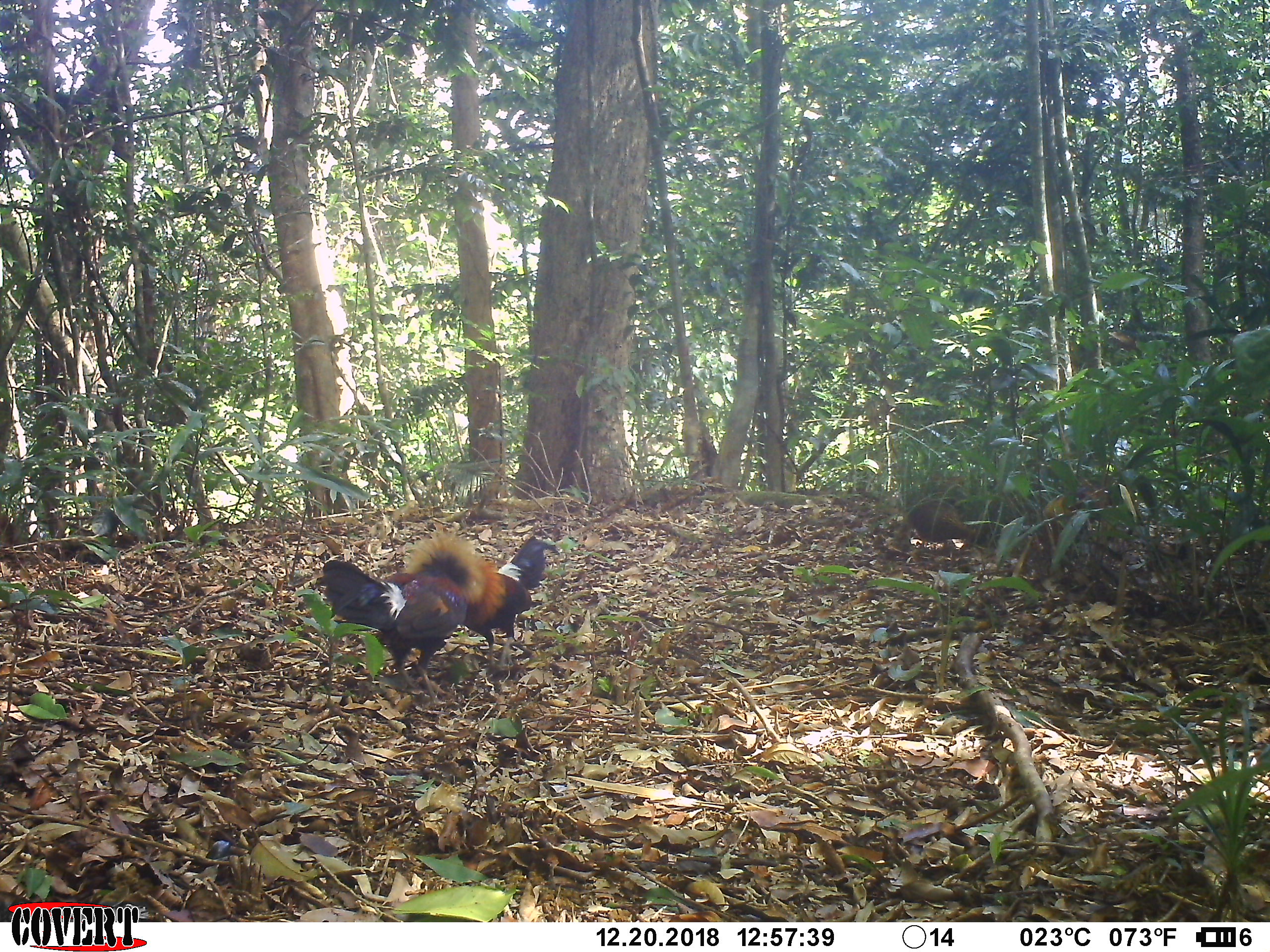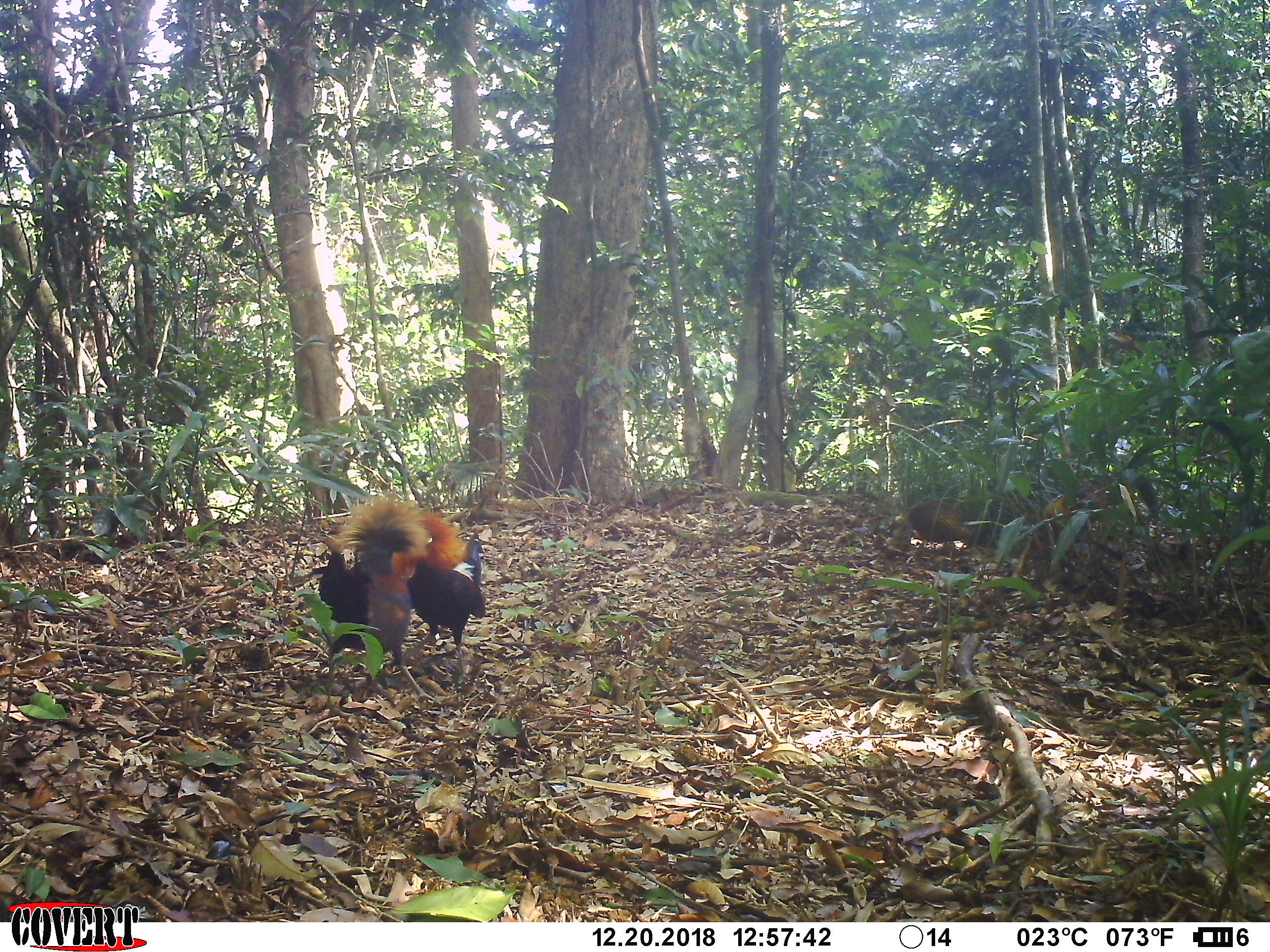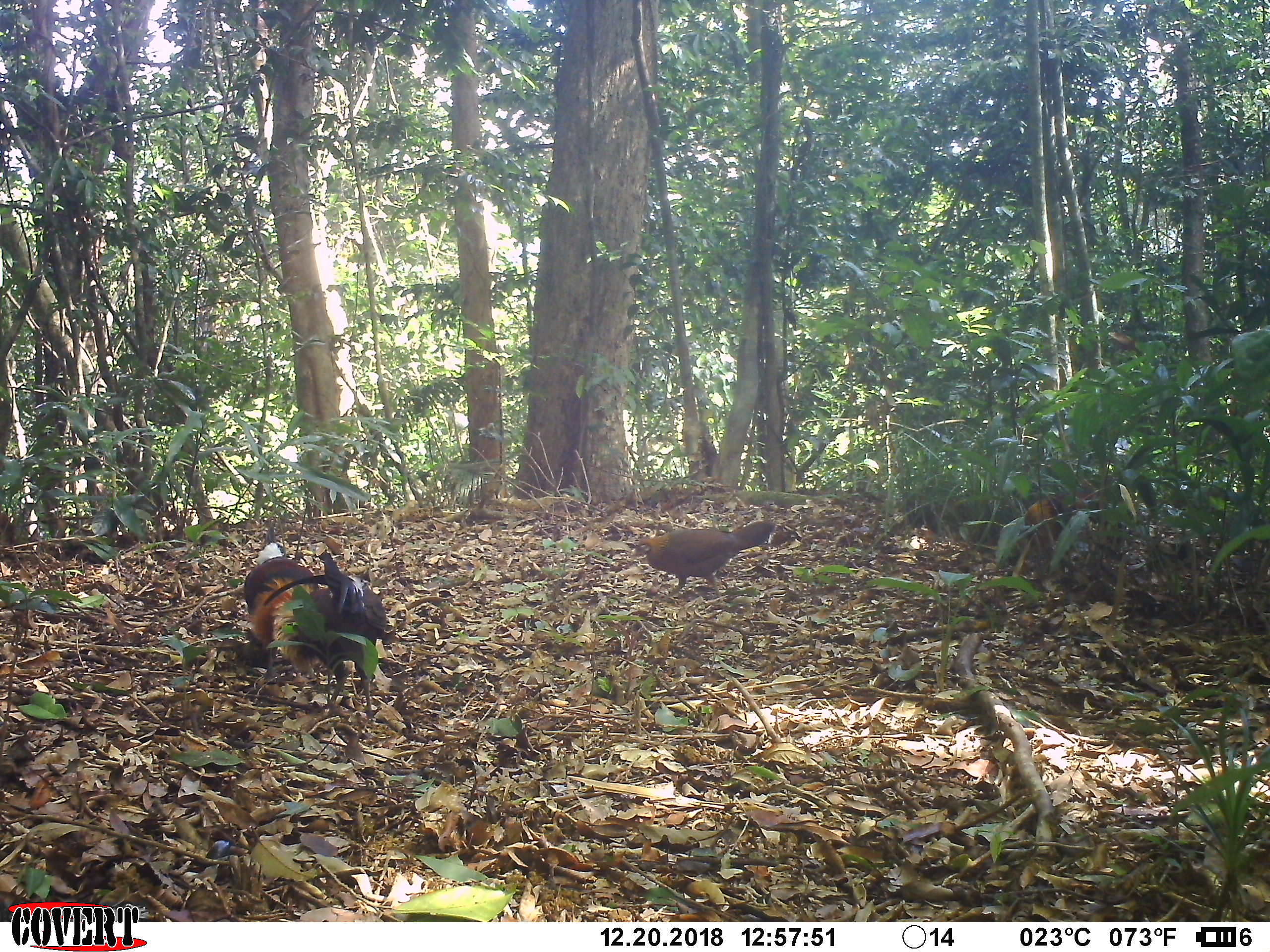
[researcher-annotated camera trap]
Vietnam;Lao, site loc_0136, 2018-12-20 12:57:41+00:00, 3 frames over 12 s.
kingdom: Animalia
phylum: Chordata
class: Aves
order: Galliformes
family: Phasianidae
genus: Gallus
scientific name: Gallus gallus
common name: red junglefowl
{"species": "red junglefowl (Gallus gallus)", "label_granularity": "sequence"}